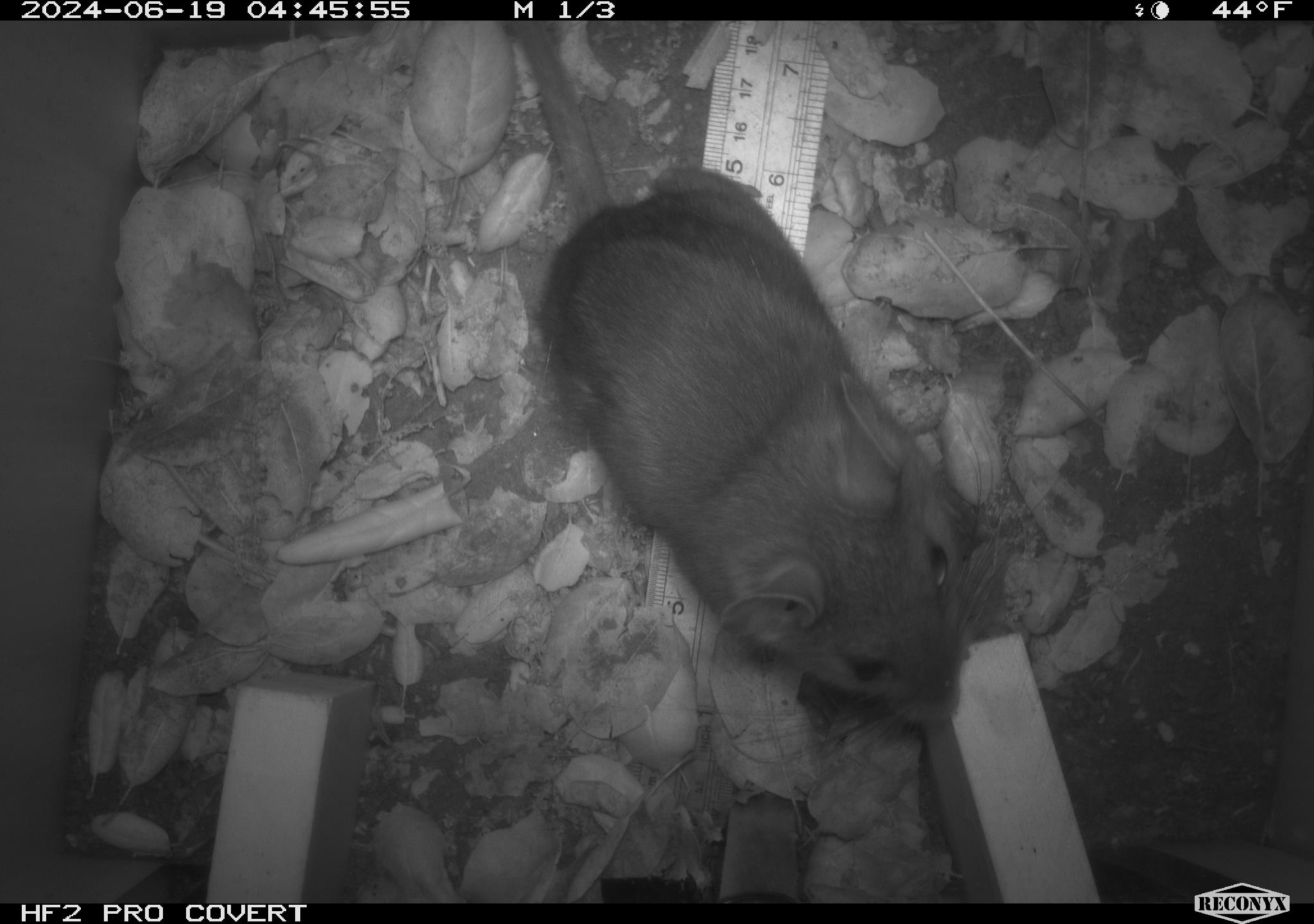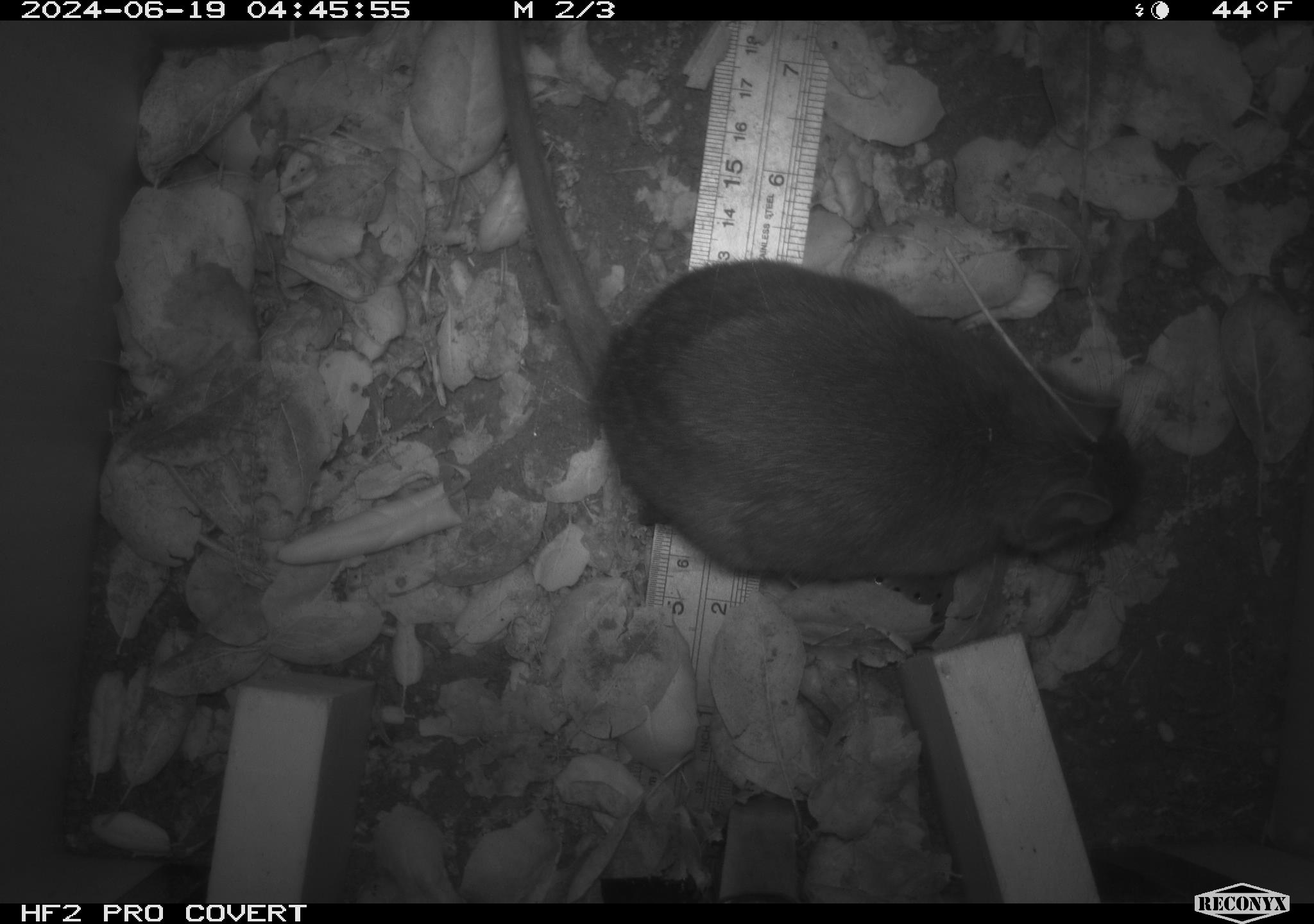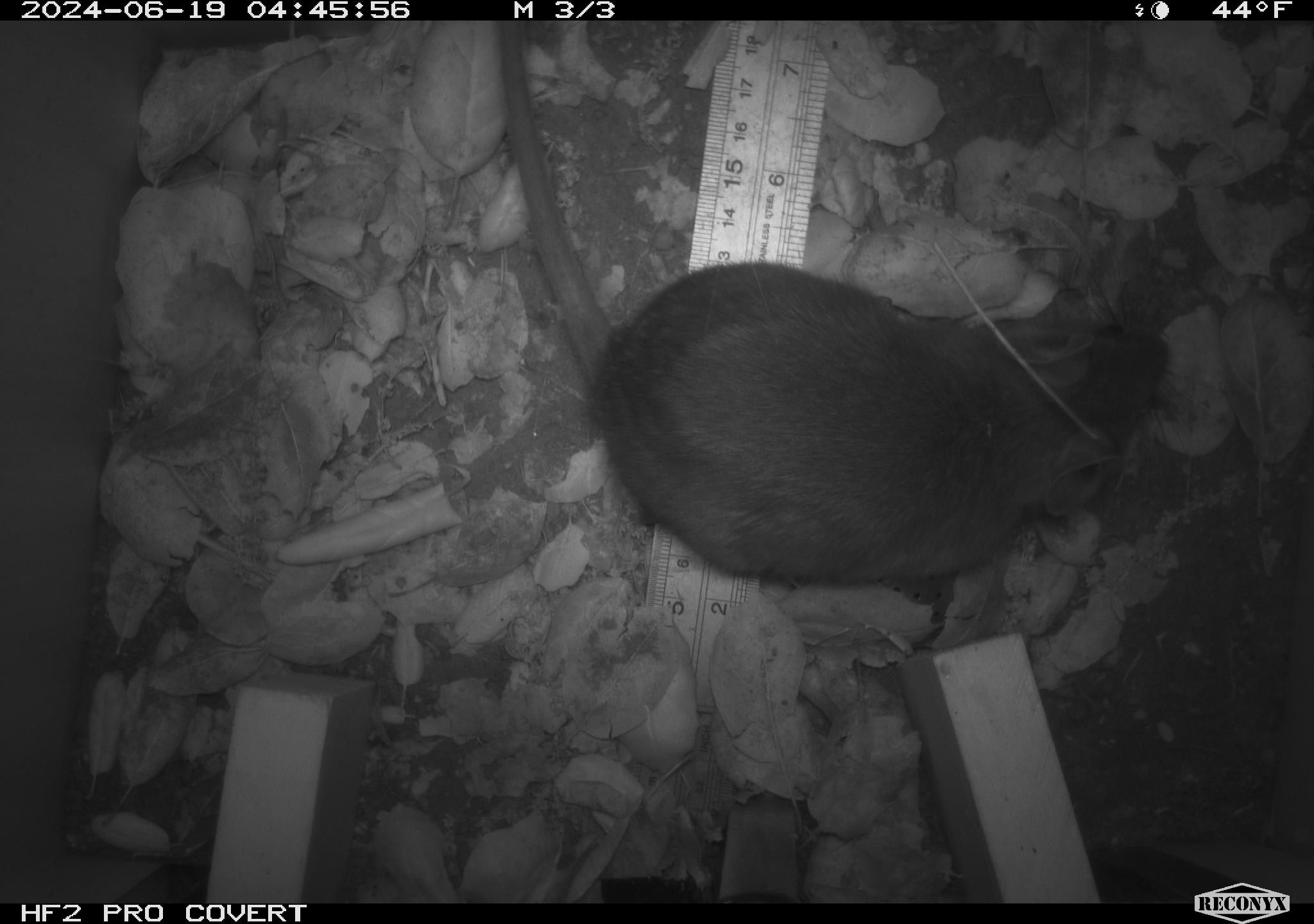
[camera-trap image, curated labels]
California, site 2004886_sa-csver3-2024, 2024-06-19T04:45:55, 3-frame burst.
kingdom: Animalia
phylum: Chordata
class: Mammalia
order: Rodentia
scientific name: Rodentia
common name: rodent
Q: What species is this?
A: Rodent (Rodentia).